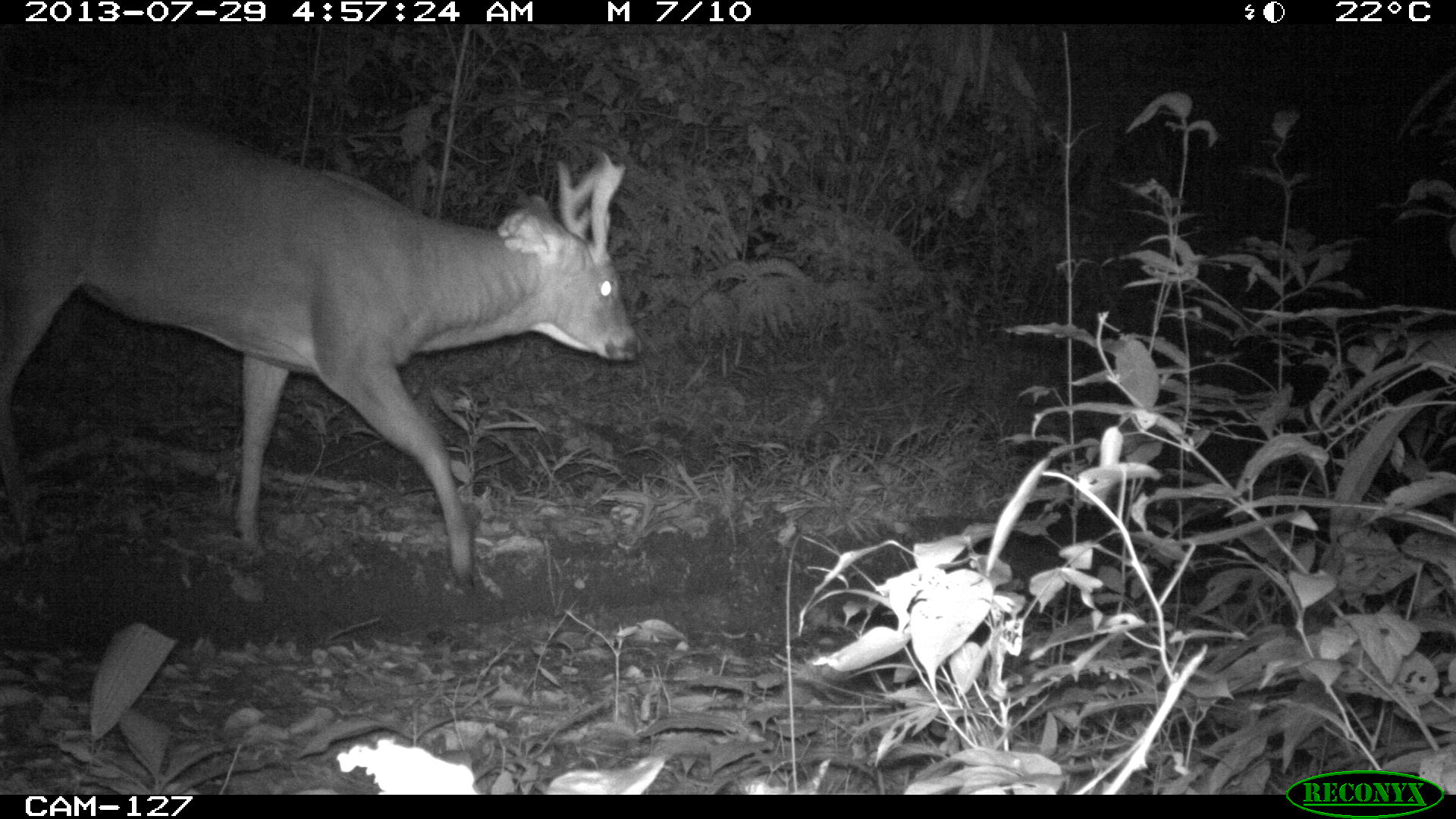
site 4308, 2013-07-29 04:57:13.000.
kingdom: Animalia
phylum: Chordata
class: Mammalia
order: Artiodactyla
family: Cervidae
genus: Odocoileus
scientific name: Odocoileus virginianus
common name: white-tailed deer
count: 1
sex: male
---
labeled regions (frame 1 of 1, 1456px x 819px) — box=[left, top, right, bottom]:
odocoileus virginianus: box=[0, 96, 643, 596]